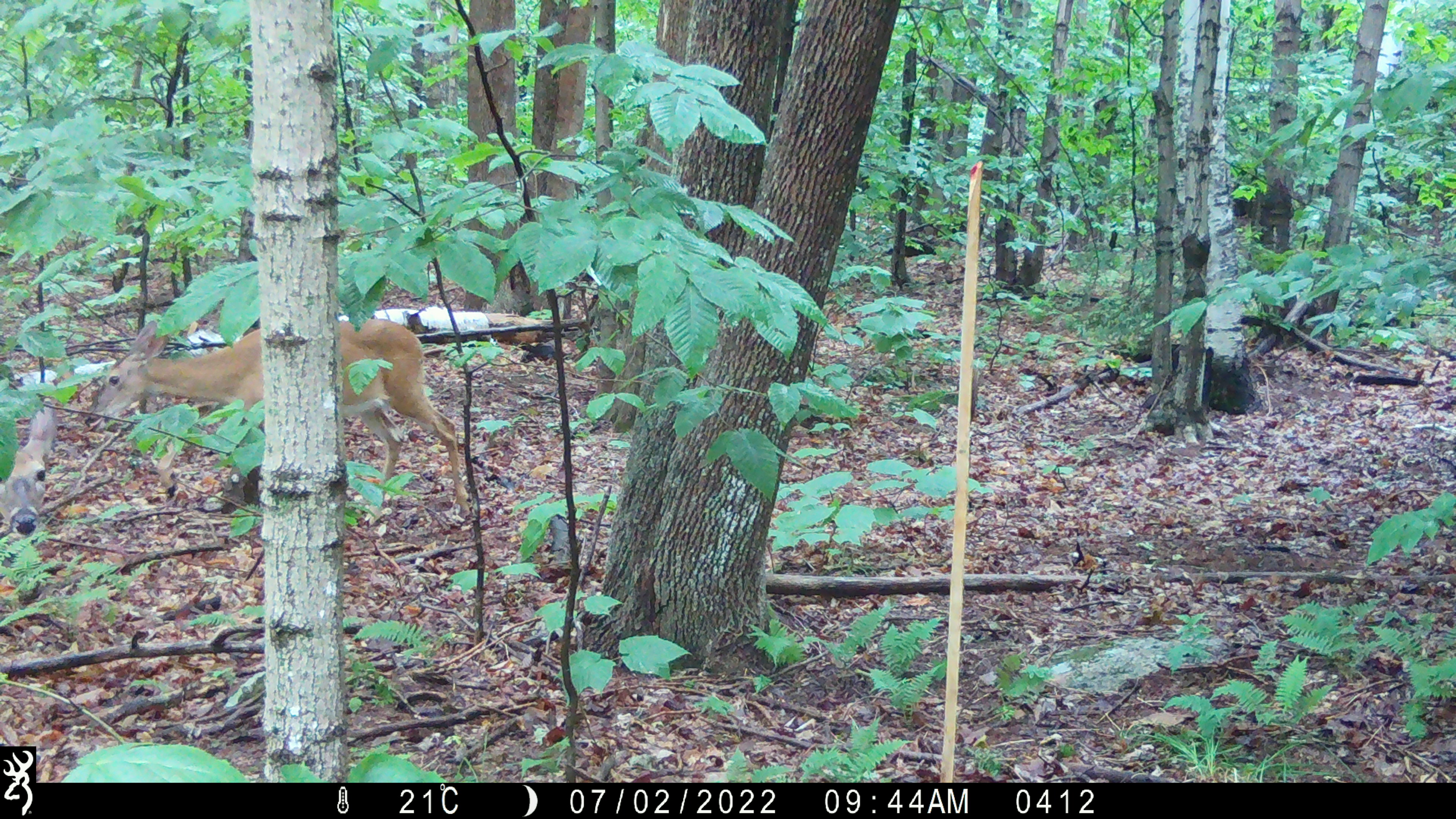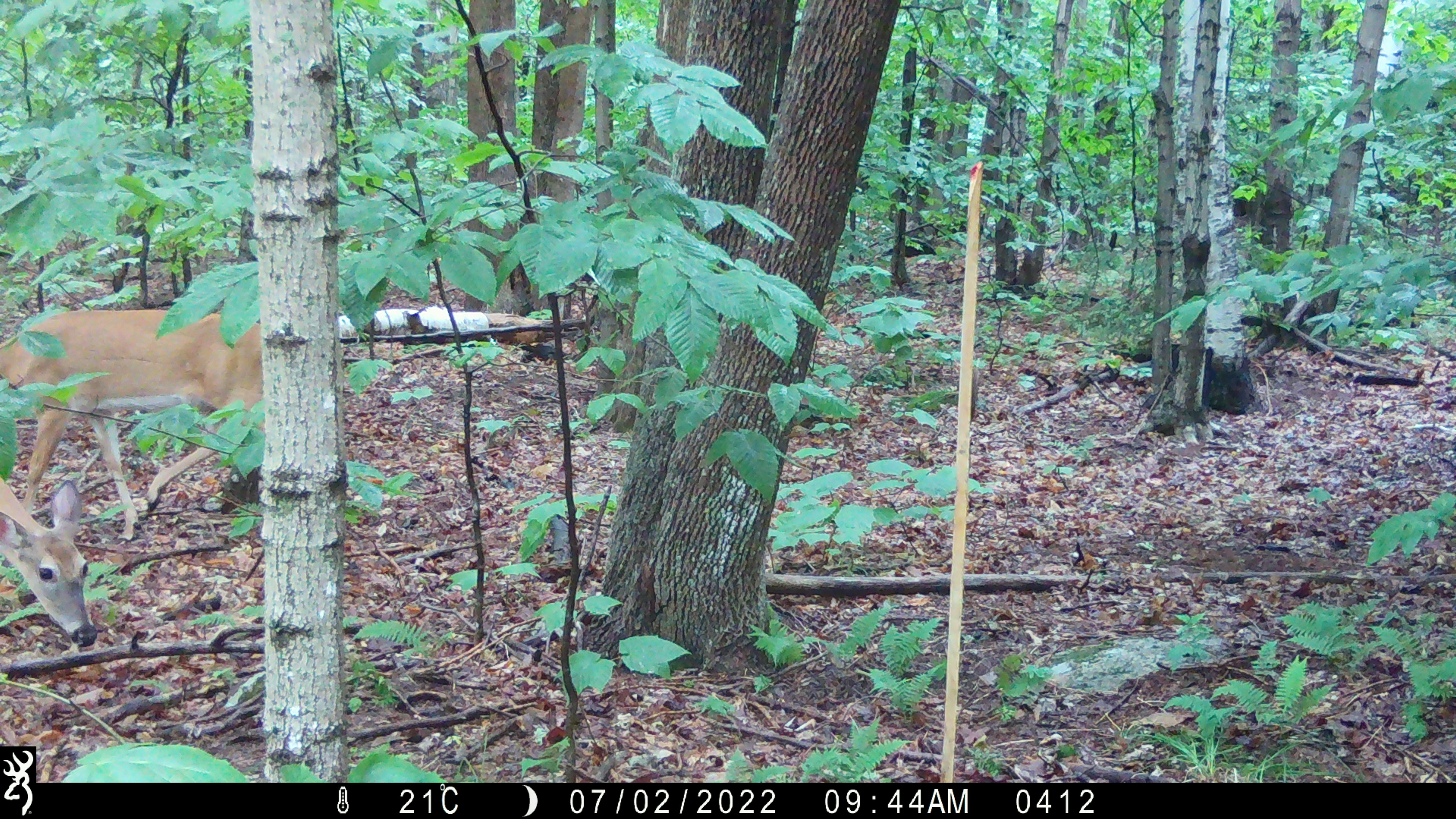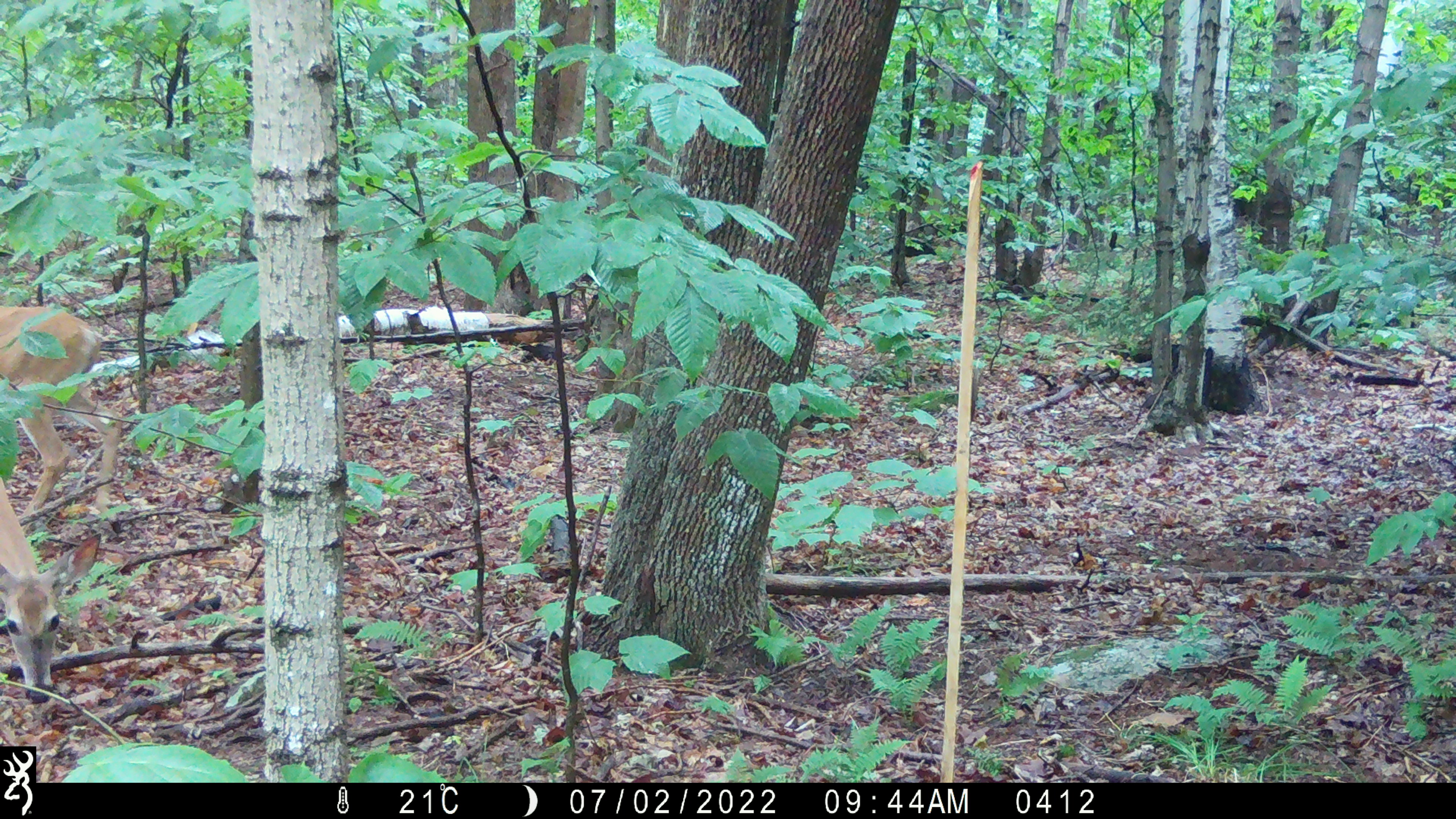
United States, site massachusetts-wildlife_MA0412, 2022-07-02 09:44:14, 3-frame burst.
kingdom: Animalia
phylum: Chordata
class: Mammalia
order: Artiodactyla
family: Cervidae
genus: Odocoileus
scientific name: Odocoileus virginianus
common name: white-tailed deer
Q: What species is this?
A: White-tailed deer (Odocoileus virginianus).